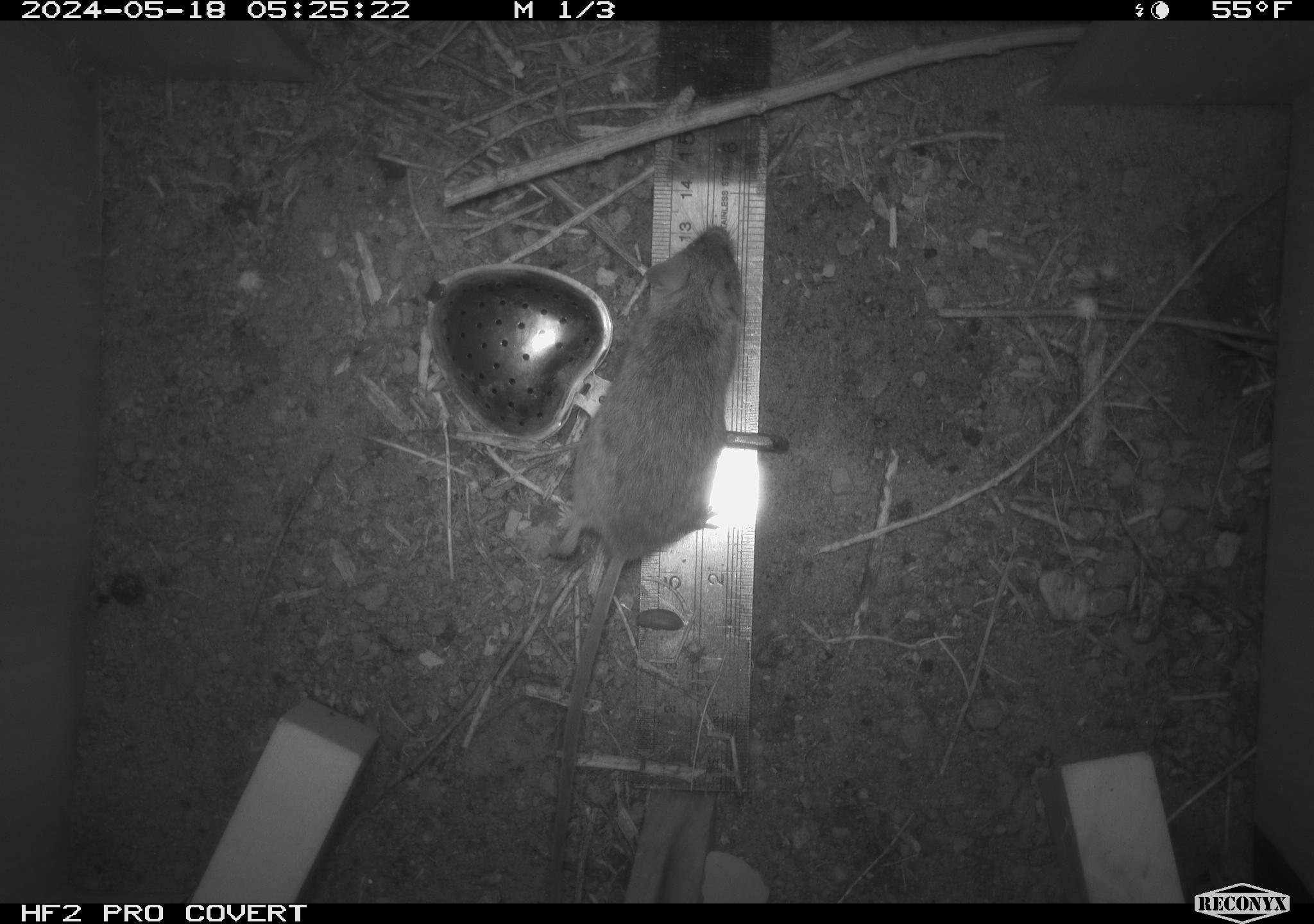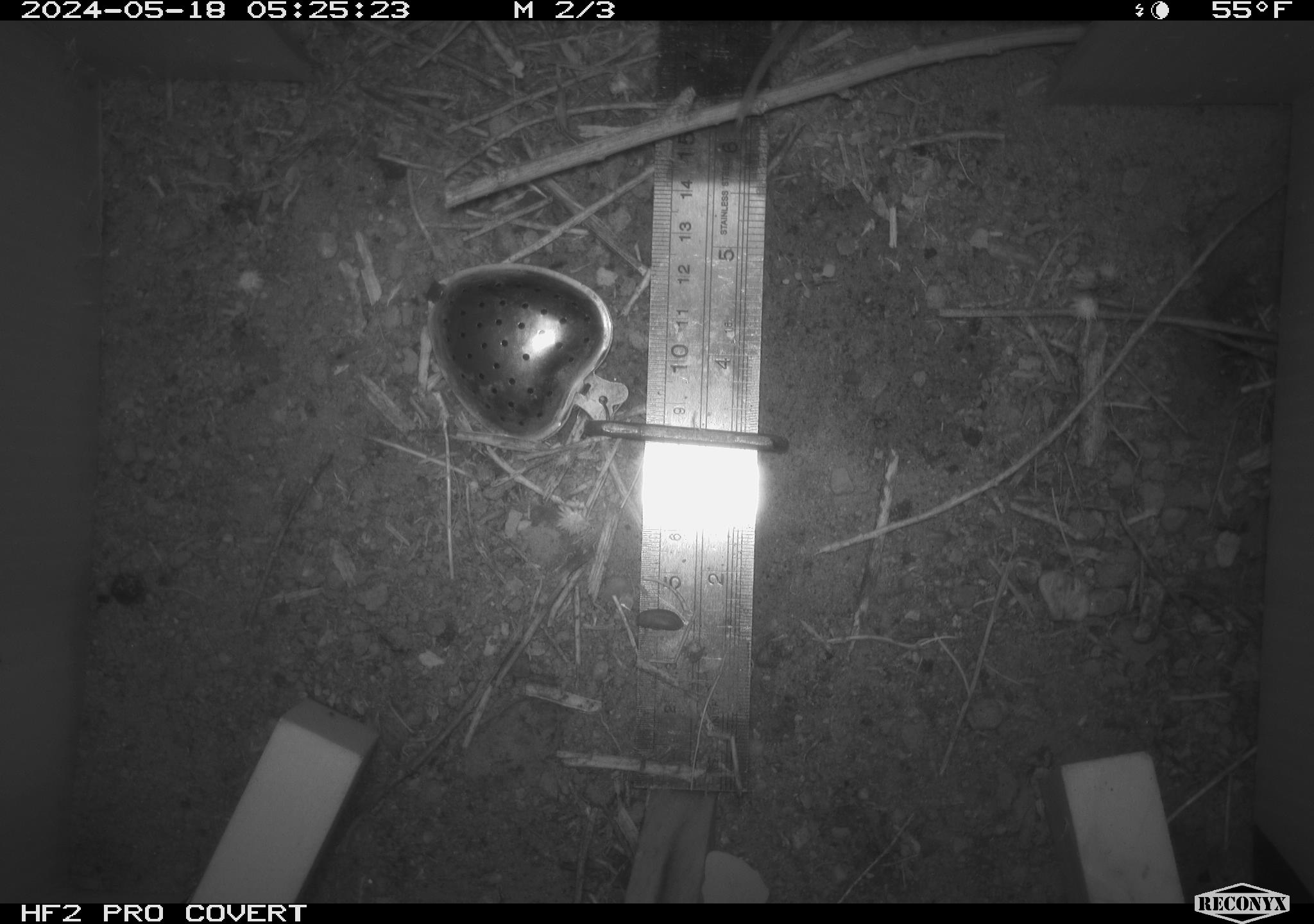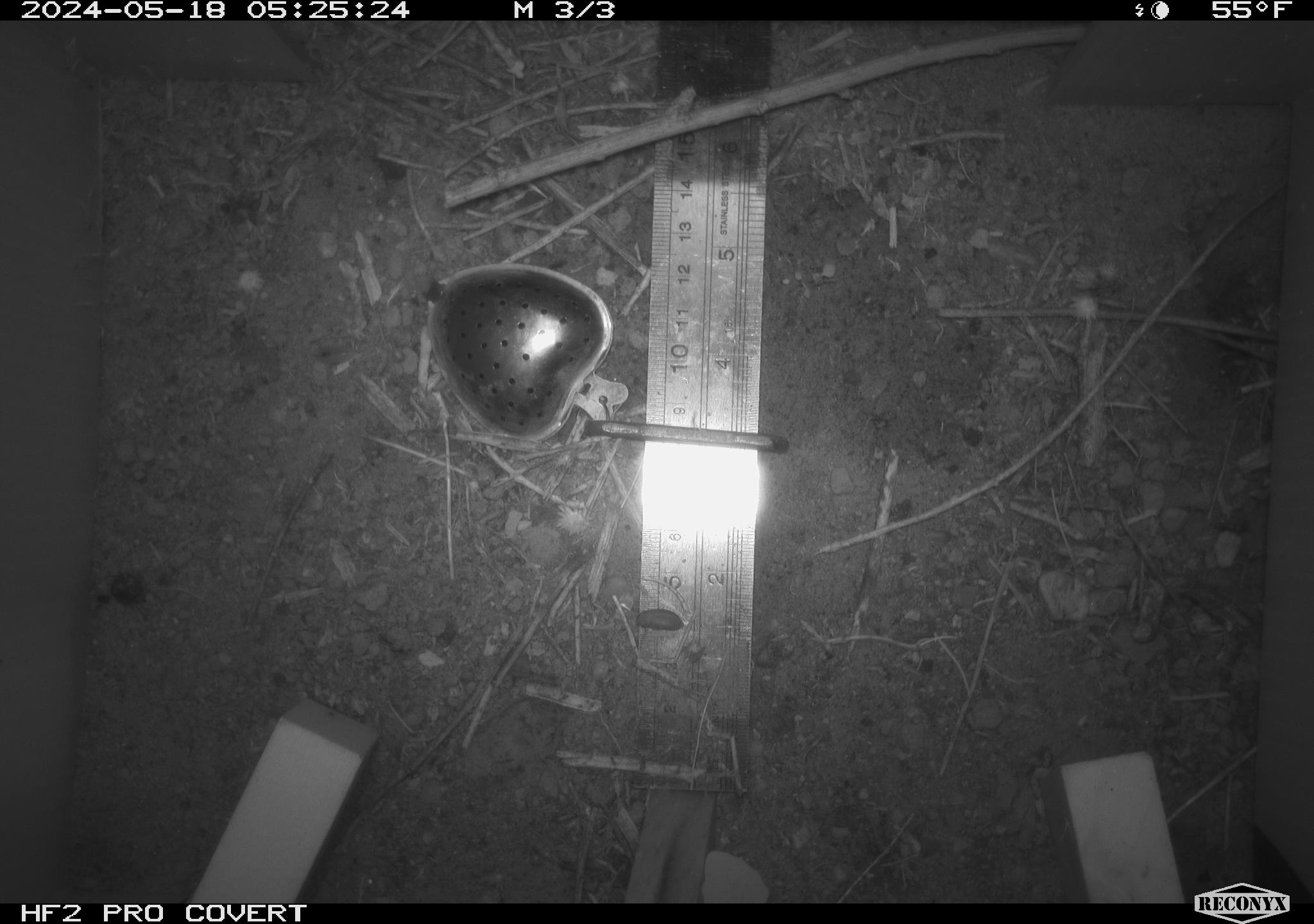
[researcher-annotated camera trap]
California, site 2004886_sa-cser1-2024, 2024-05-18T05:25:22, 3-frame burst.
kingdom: Animalia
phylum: Chordata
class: Mammalia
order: Rodentia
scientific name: Rodentia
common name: rodent